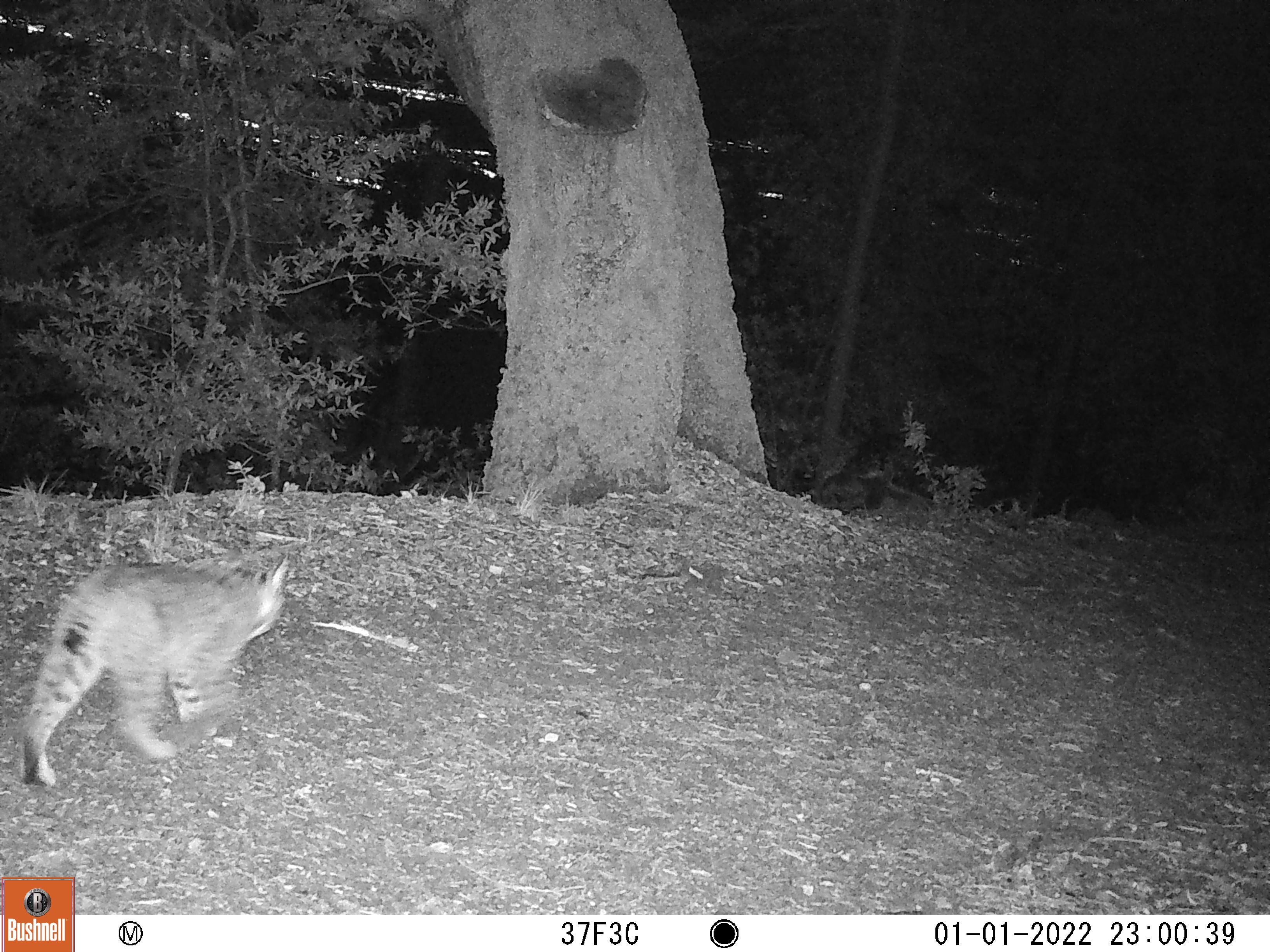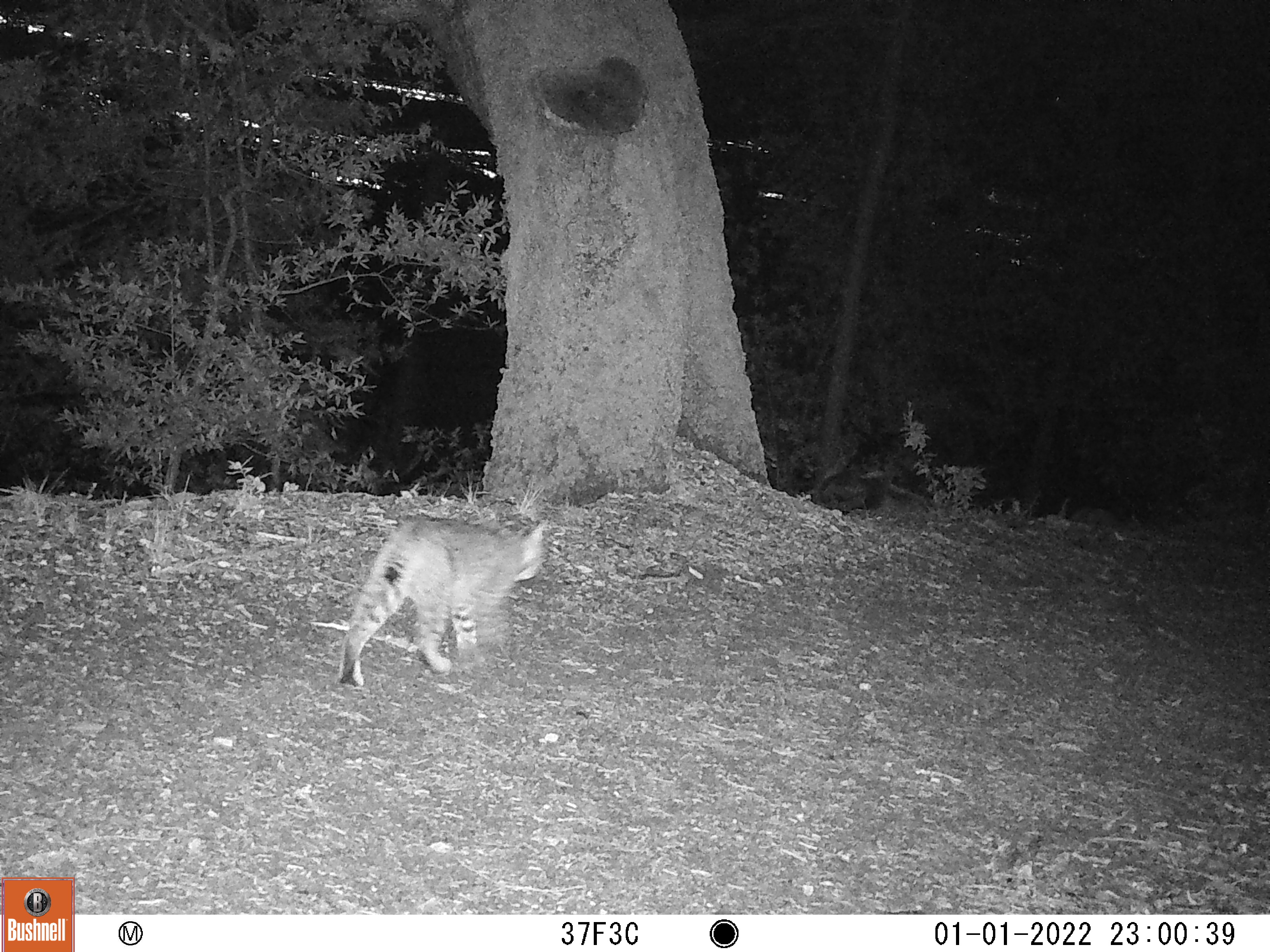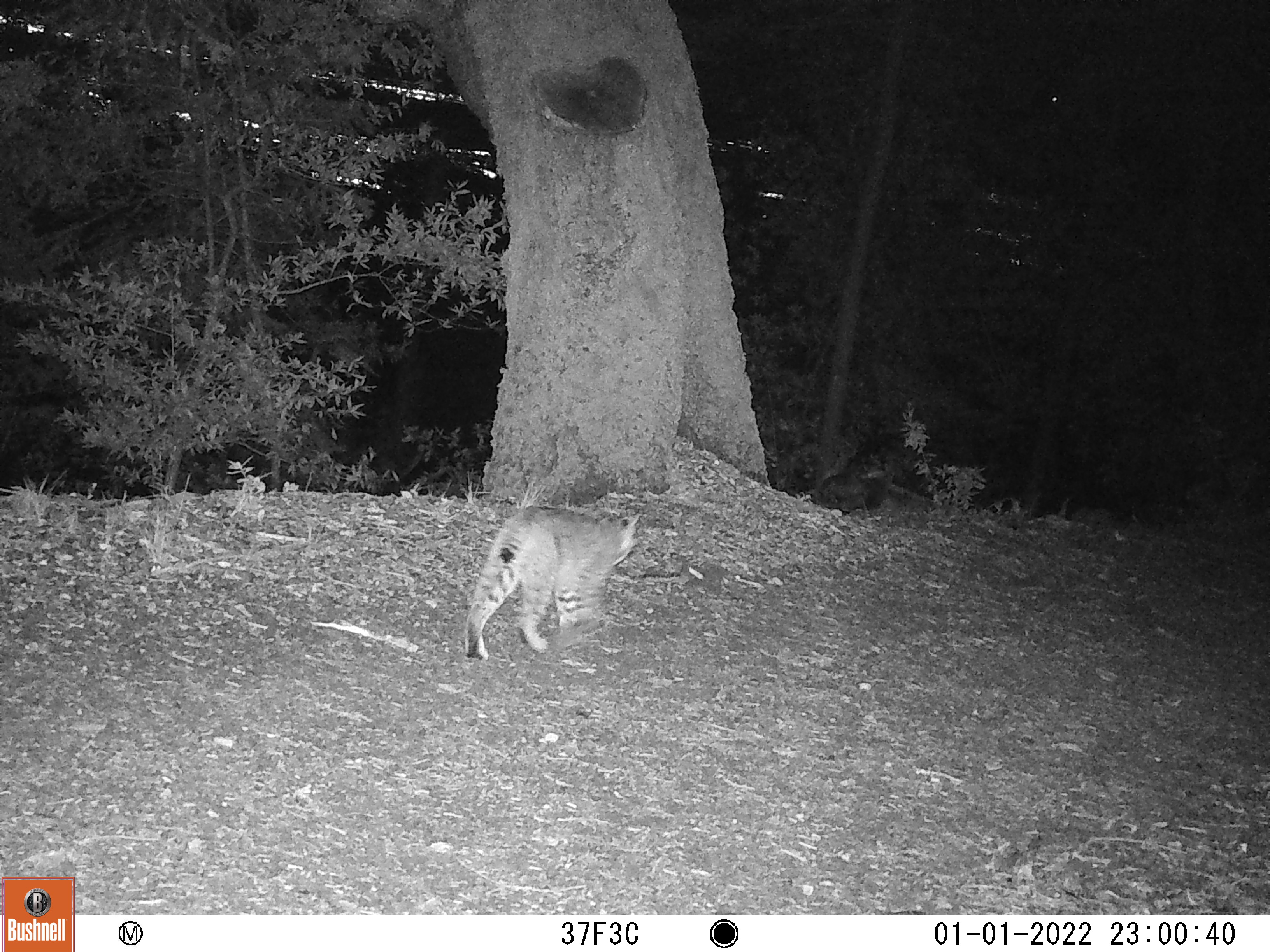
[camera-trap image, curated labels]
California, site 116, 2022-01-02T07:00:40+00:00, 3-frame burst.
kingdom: Animalia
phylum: Chordata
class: Mammalia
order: Carnivora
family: Felidae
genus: Lynx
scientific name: Lynx rufus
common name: bobcat